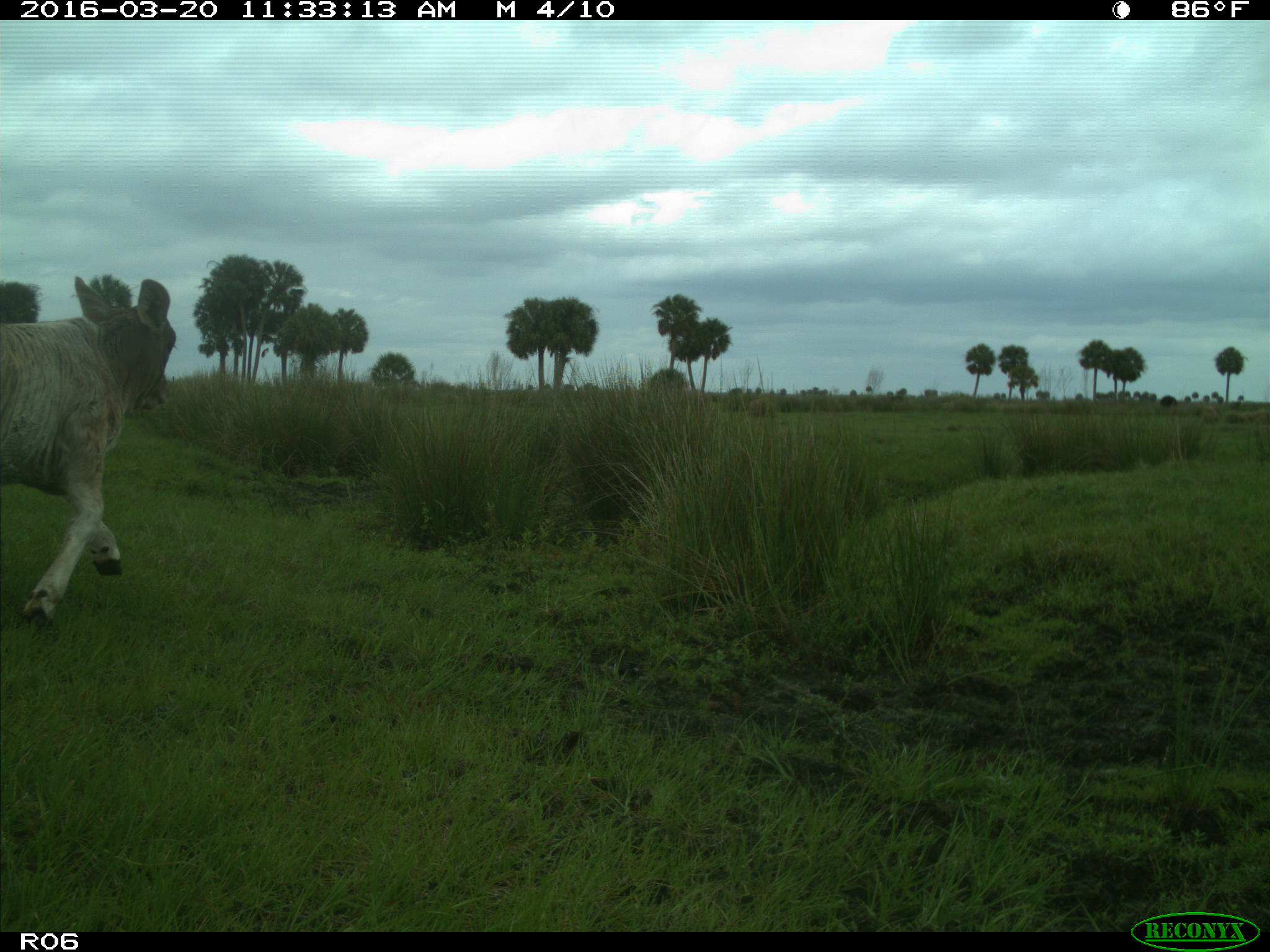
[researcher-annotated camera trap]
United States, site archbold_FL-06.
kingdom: Animalia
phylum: Chordata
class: Mammalia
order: Artiodactyla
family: Bovidae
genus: Bos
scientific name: Bos taurus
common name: domestic cow